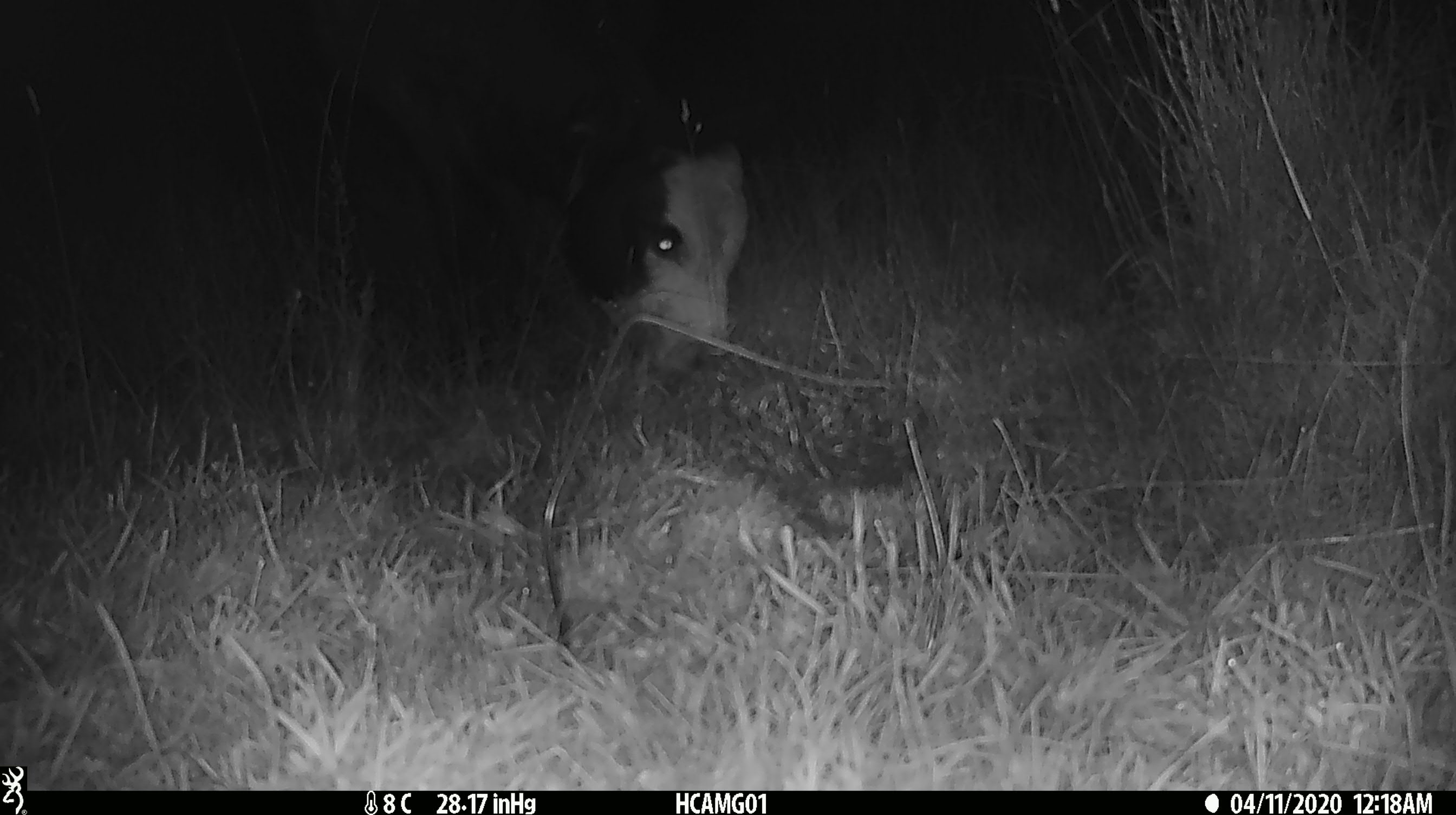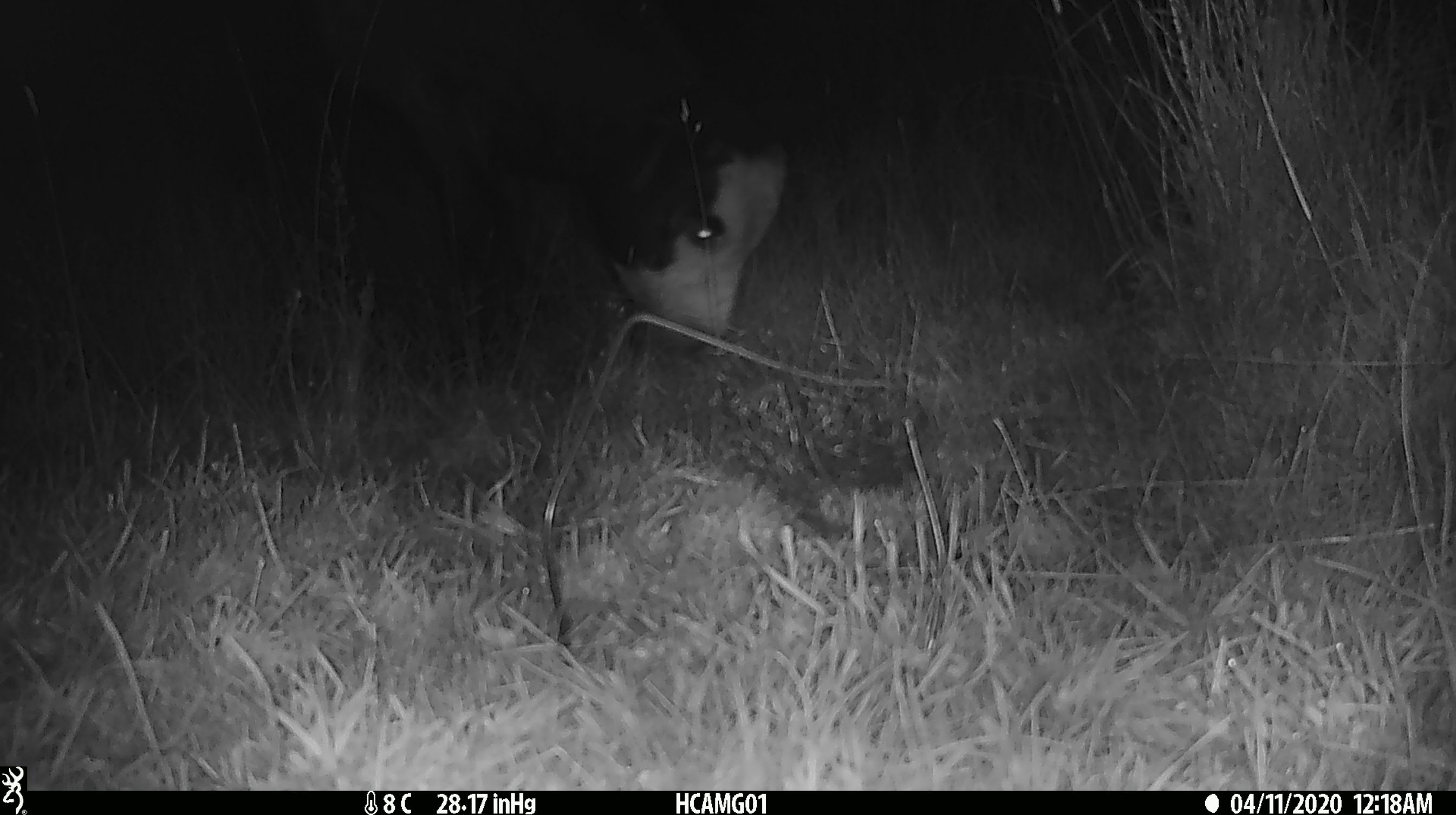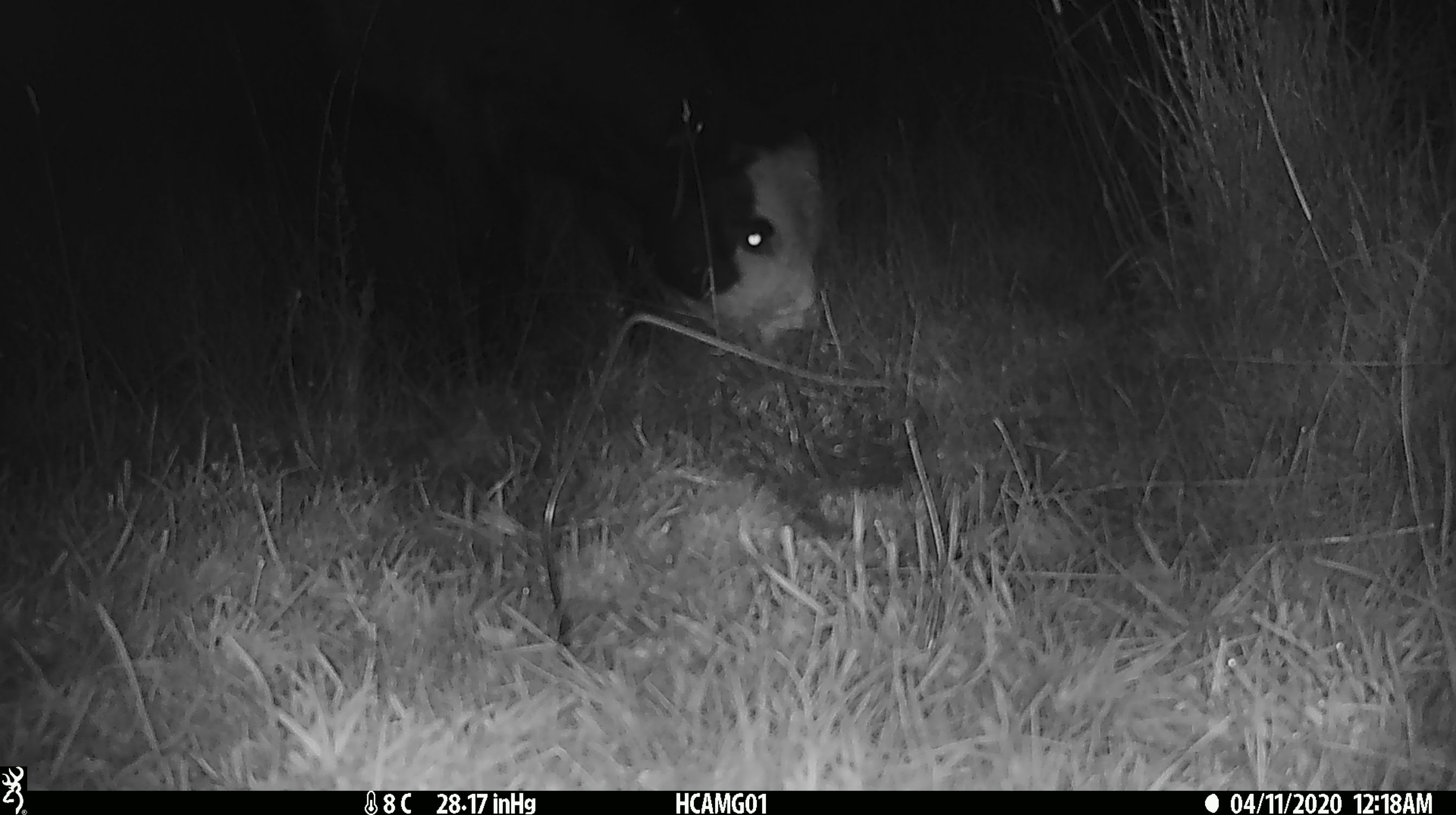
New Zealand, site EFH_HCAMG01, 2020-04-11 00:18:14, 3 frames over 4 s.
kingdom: Animalia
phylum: Chordata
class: Mammalia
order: Artiodactyla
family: Bovidae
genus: Bos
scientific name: Bos taurus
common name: domestic cow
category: cow